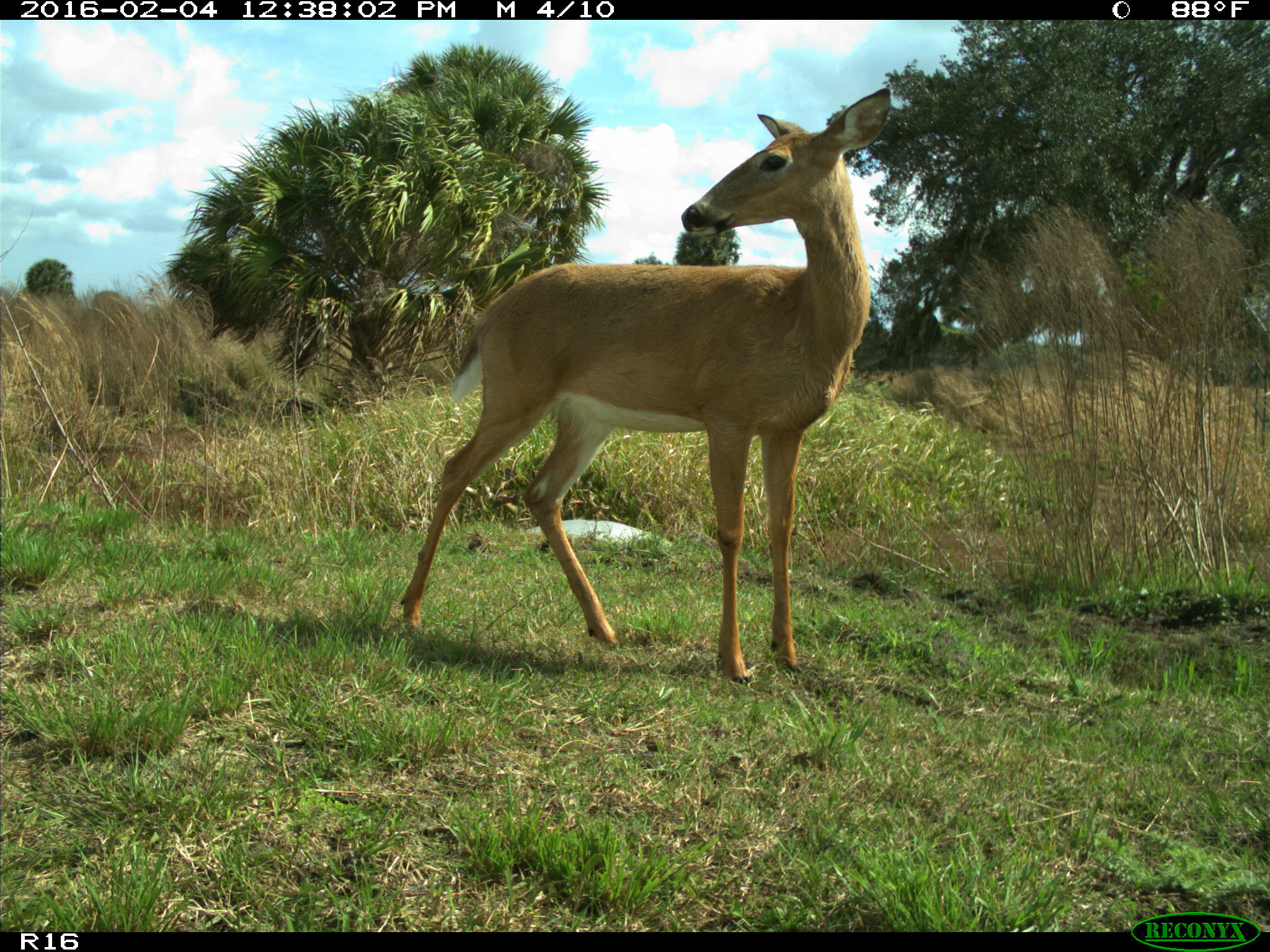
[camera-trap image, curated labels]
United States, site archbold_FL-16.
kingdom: Animalia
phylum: Chordata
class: Mammalia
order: Artiodactyla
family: Cervidae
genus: Odocoileus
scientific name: Odocoileus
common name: deer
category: unidentified deer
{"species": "unidentified deer (deer) (Odocoileus)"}